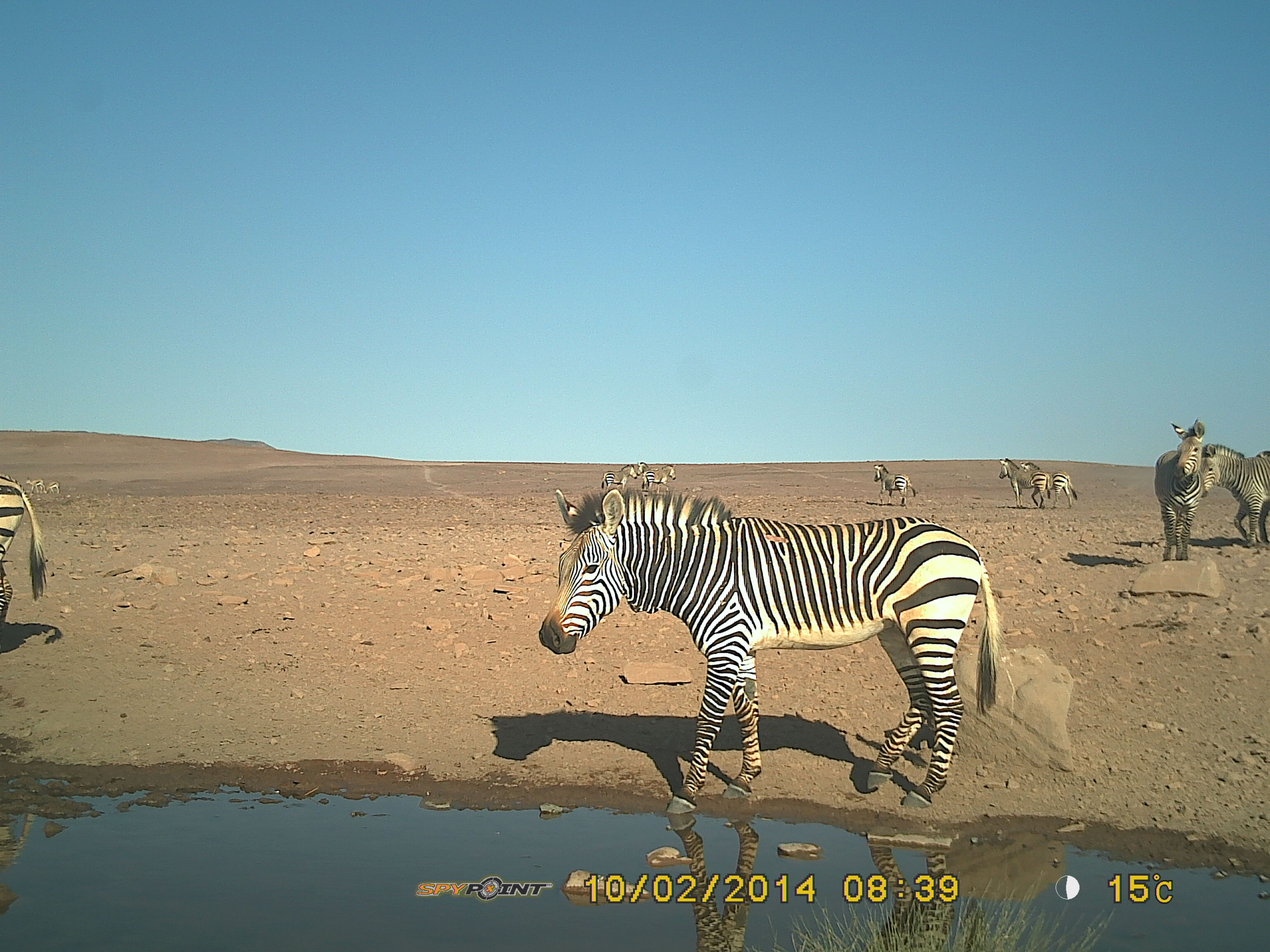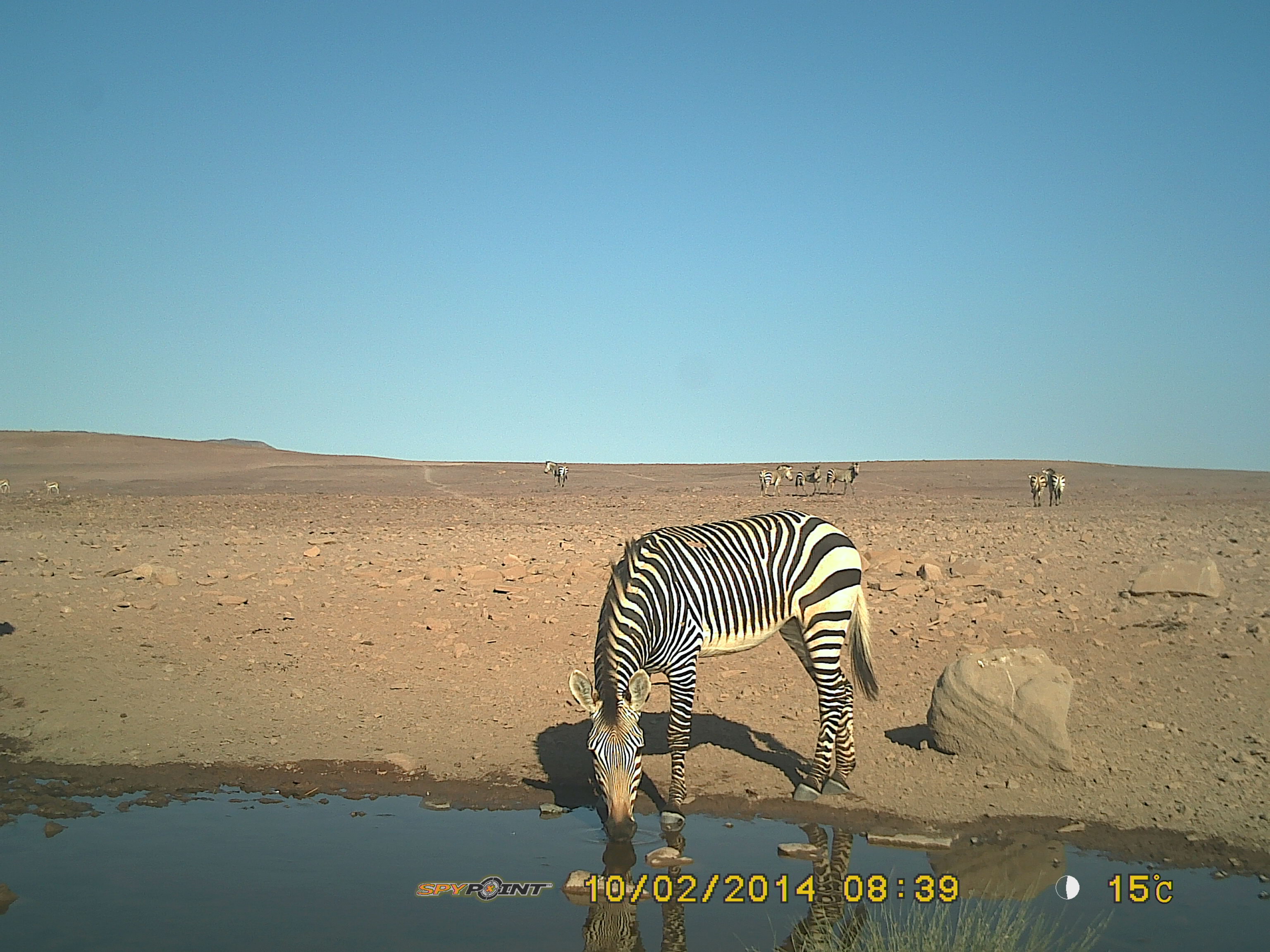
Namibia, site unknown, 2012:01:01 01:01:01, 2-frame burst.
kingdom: Animalia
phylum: Chordata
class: Mammalia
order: Perissodactyla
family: Equidae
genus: Equus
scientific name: Equus zebra hartmannae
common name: hartmann's mountain zebra